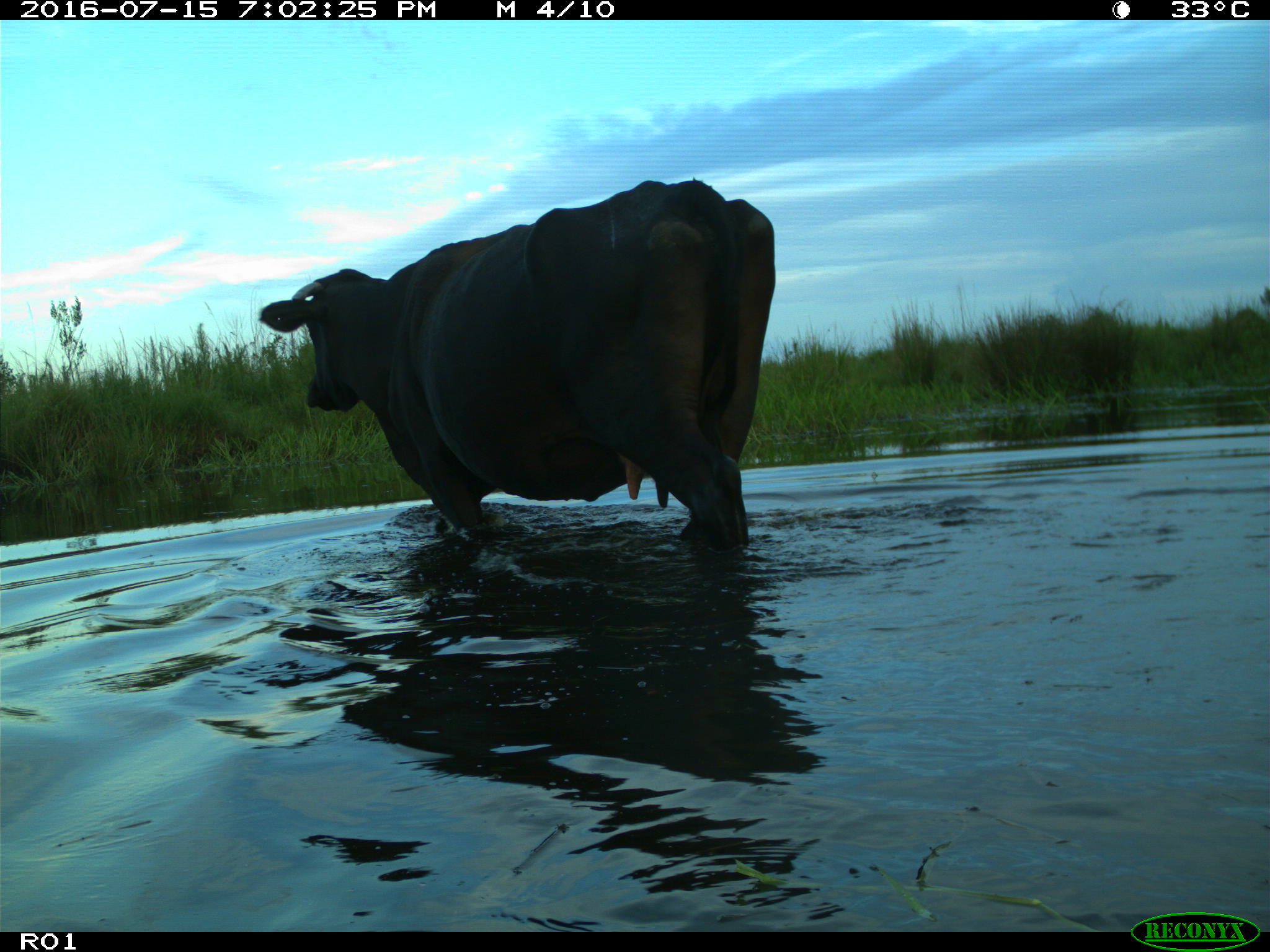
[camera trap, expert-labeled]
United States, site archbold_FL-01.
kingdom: Animalia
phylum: Chordata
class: Mammalia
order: Artiodactyla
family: Bovidae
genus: Bos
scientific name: Bos taurus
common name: domestic cow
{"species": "Bos taurus (domestic cow)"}